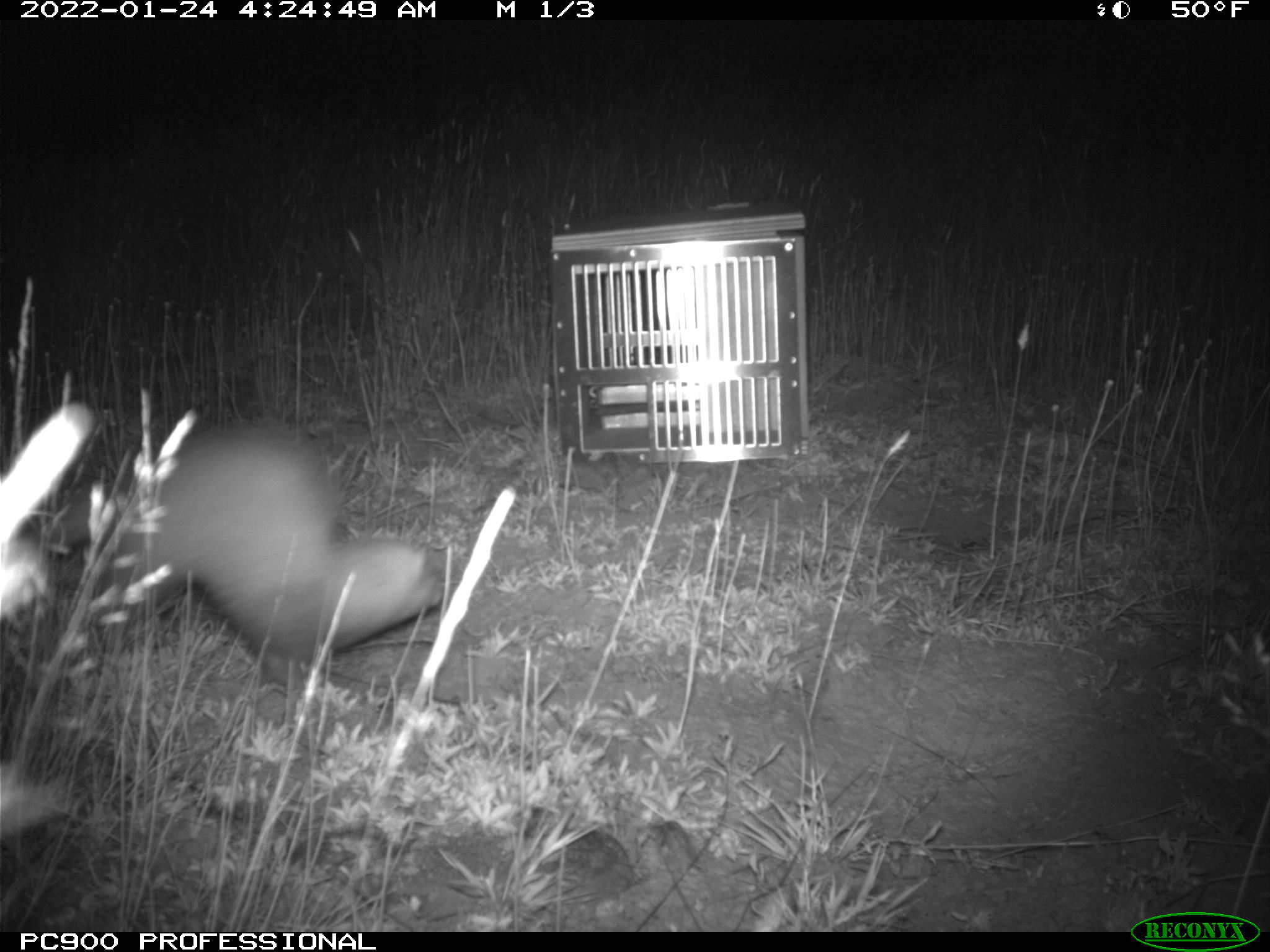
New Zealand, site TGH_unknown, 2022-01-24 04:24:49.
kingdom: Animalia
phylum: Chordata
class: Mammalia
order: Carnivora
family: Mustelidae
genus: Mustela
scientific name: Mustela furo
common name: ferret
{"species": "ferret (Mustela furo)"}